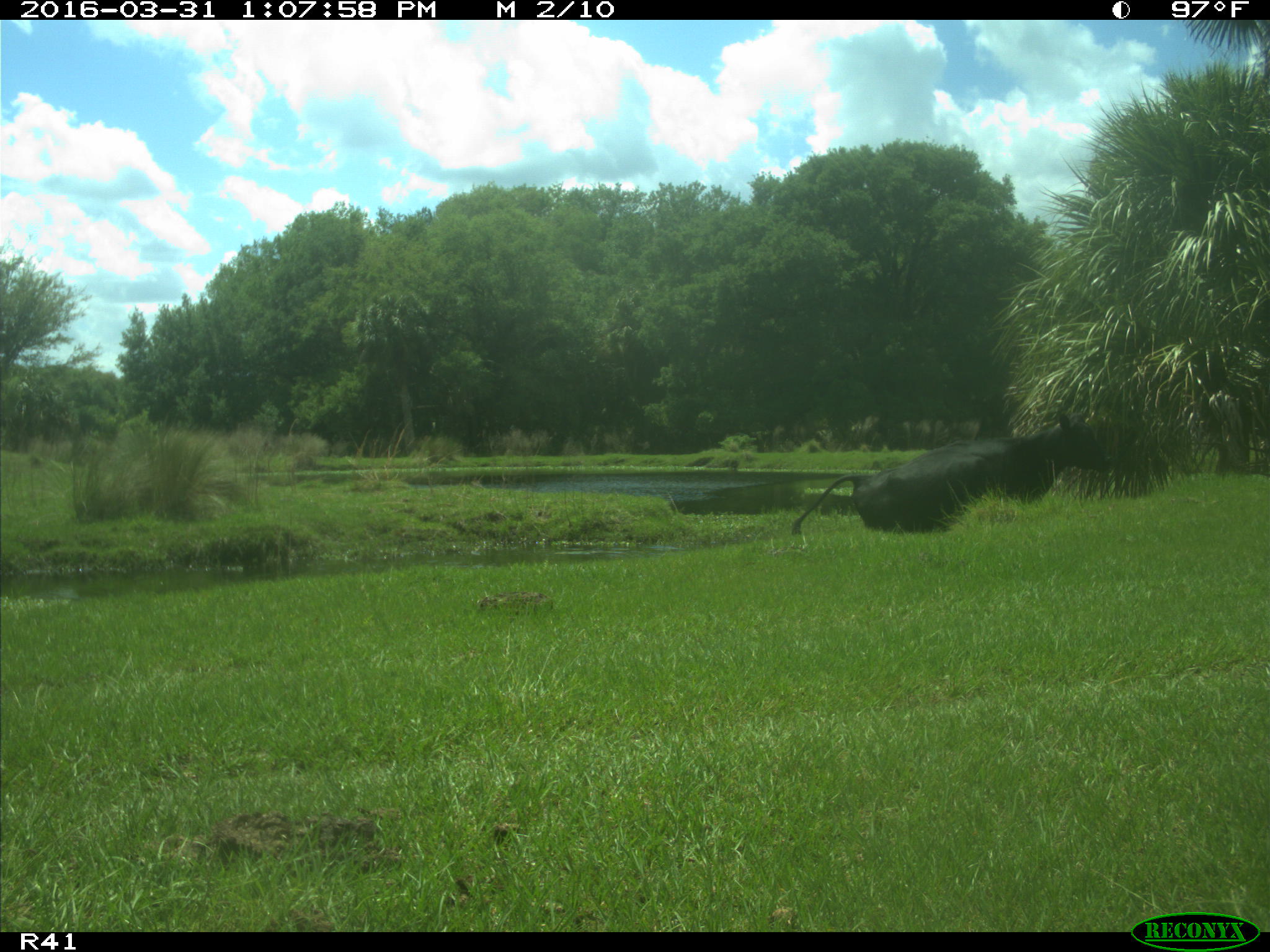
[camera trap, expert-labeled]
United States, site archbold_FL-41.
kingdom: Animalia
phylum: Chordata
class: Mammalia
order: Artiodactyla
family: Bovidae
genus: Bos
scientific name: Bos taurus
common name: domestic cow